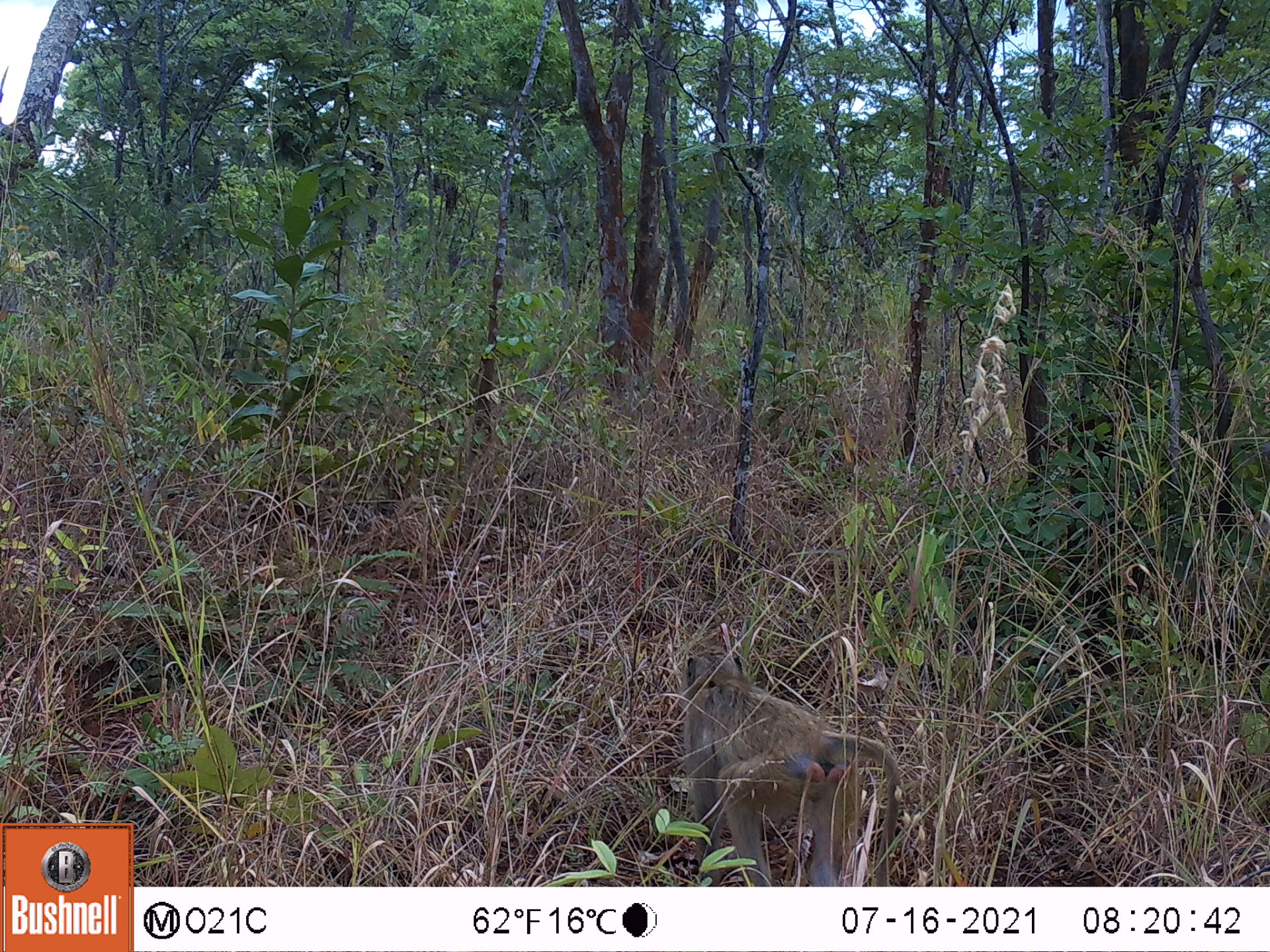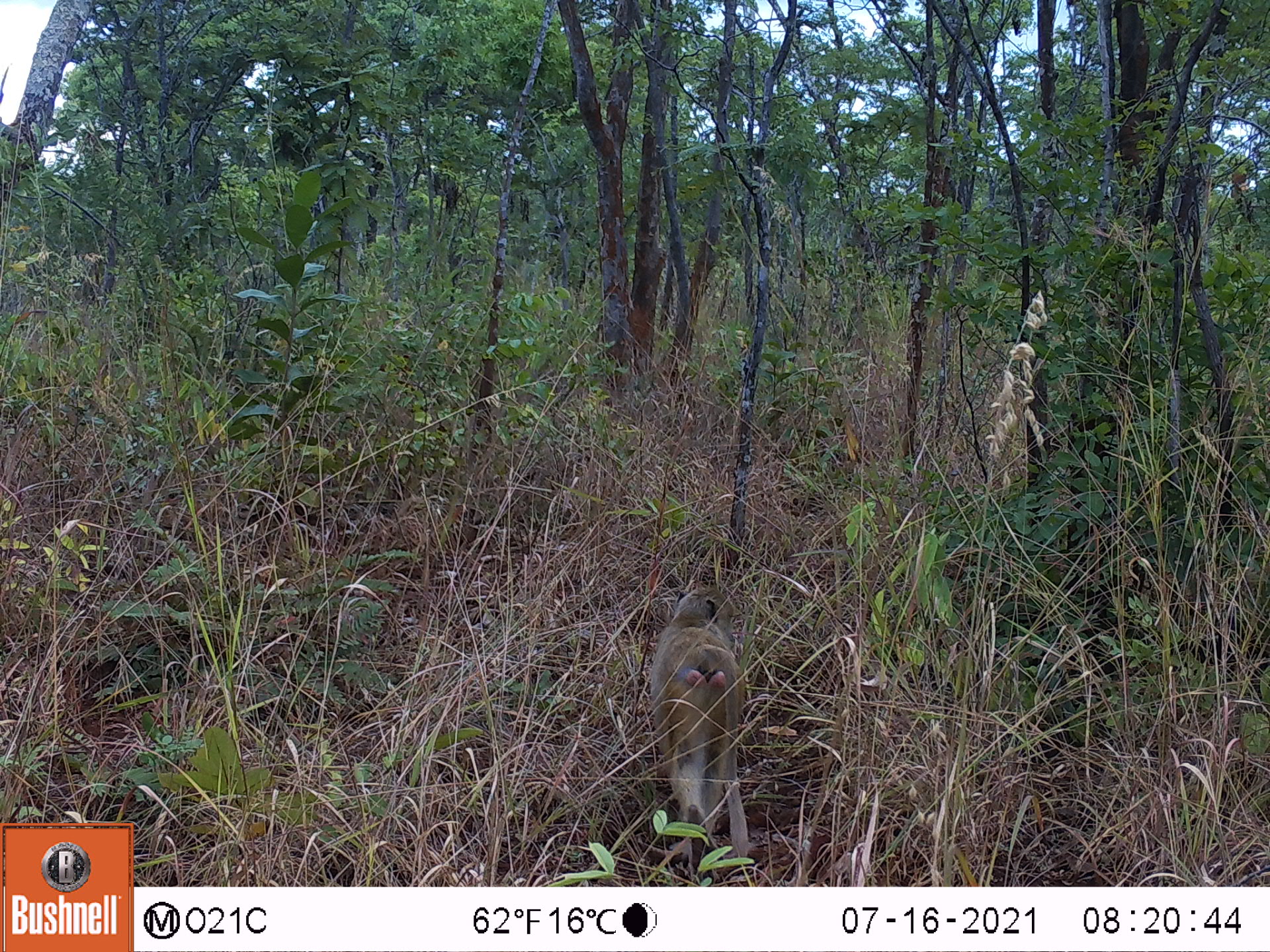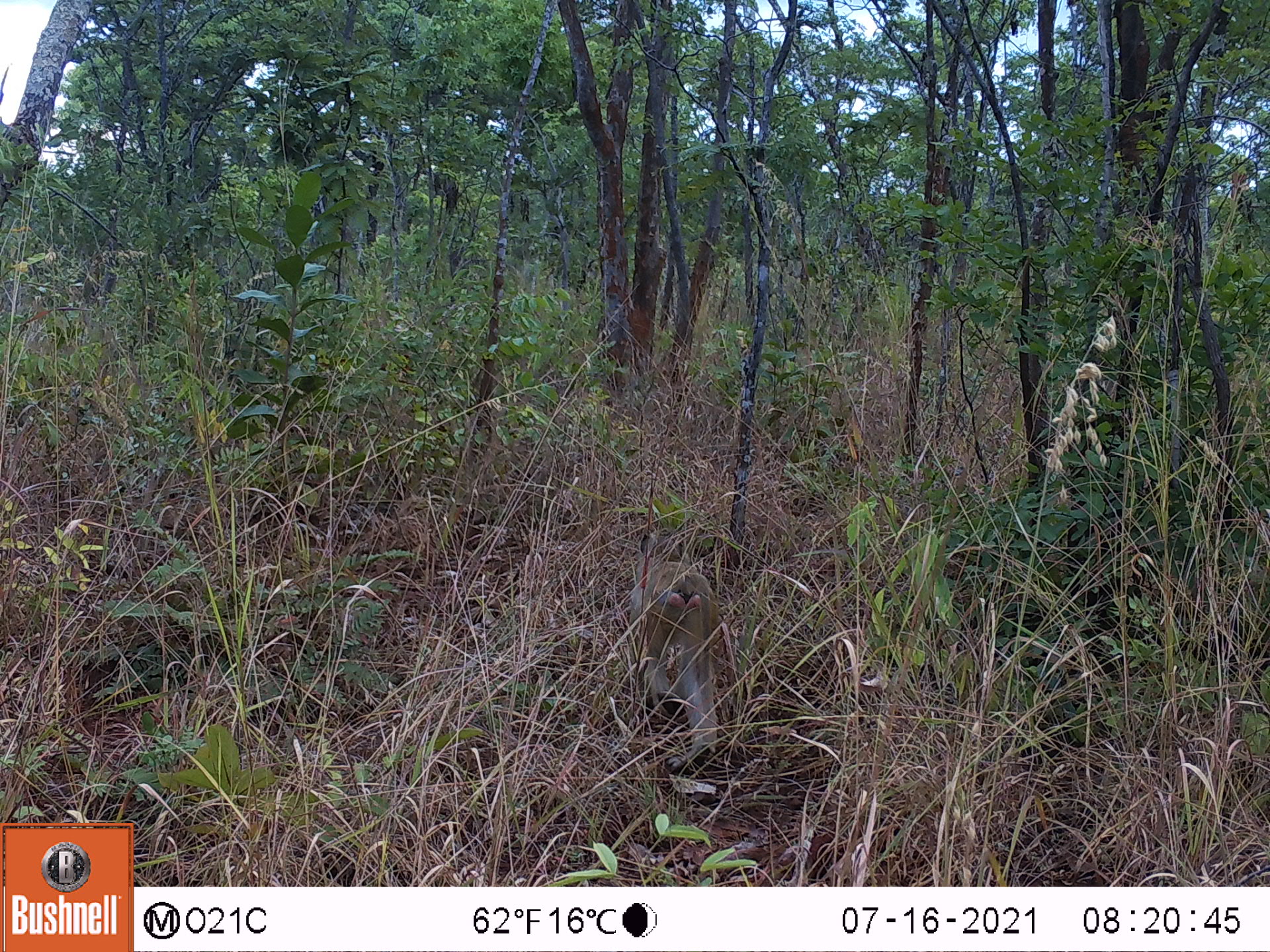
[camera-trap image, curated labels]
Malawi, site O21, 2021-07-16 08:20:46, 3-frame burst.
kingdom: Animalia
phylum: Chordata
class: Mammalia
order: Primates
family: Cercopithecidae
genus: Papio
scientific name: Papio cynocephalus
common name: yellow baboon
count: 1